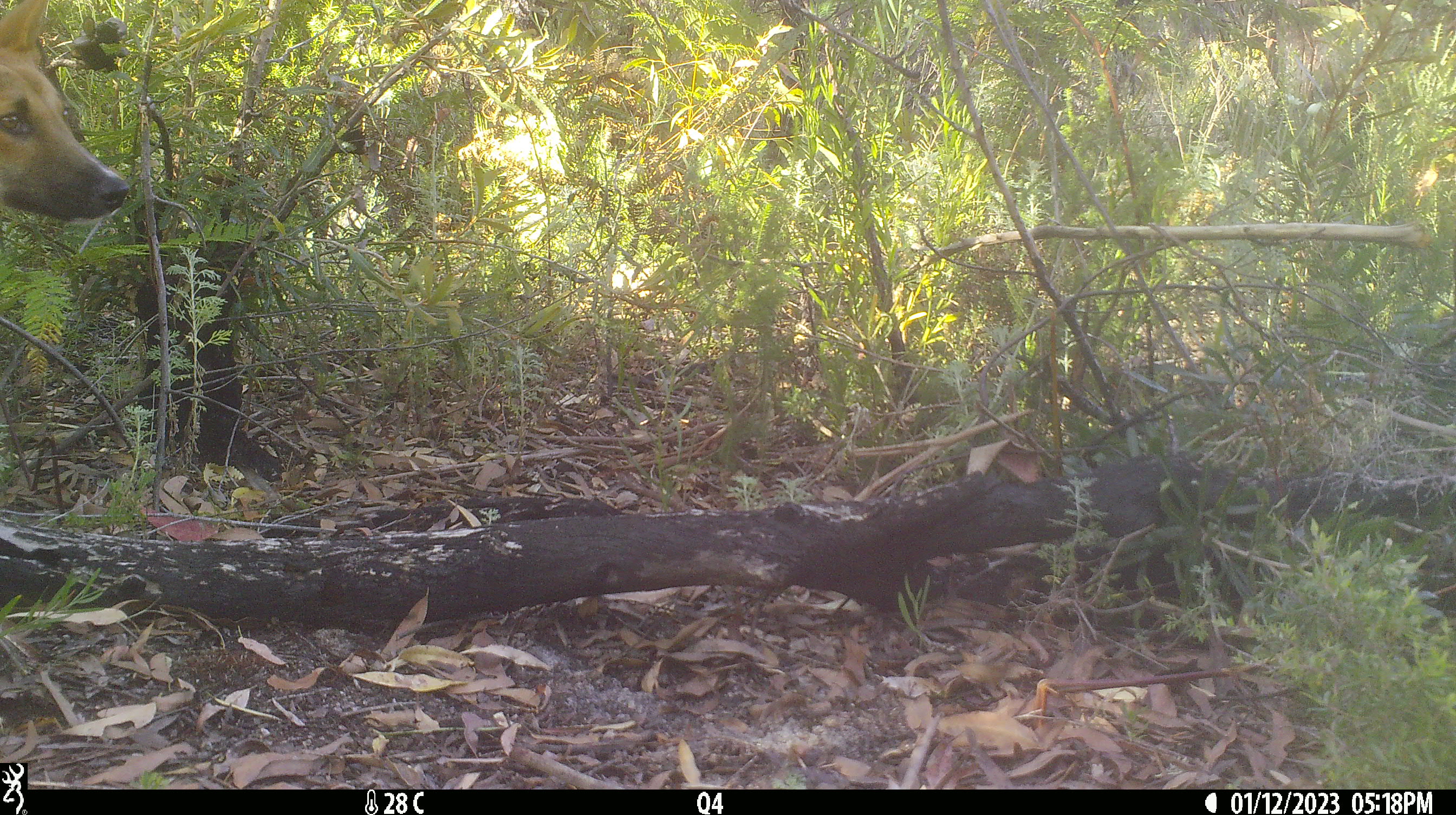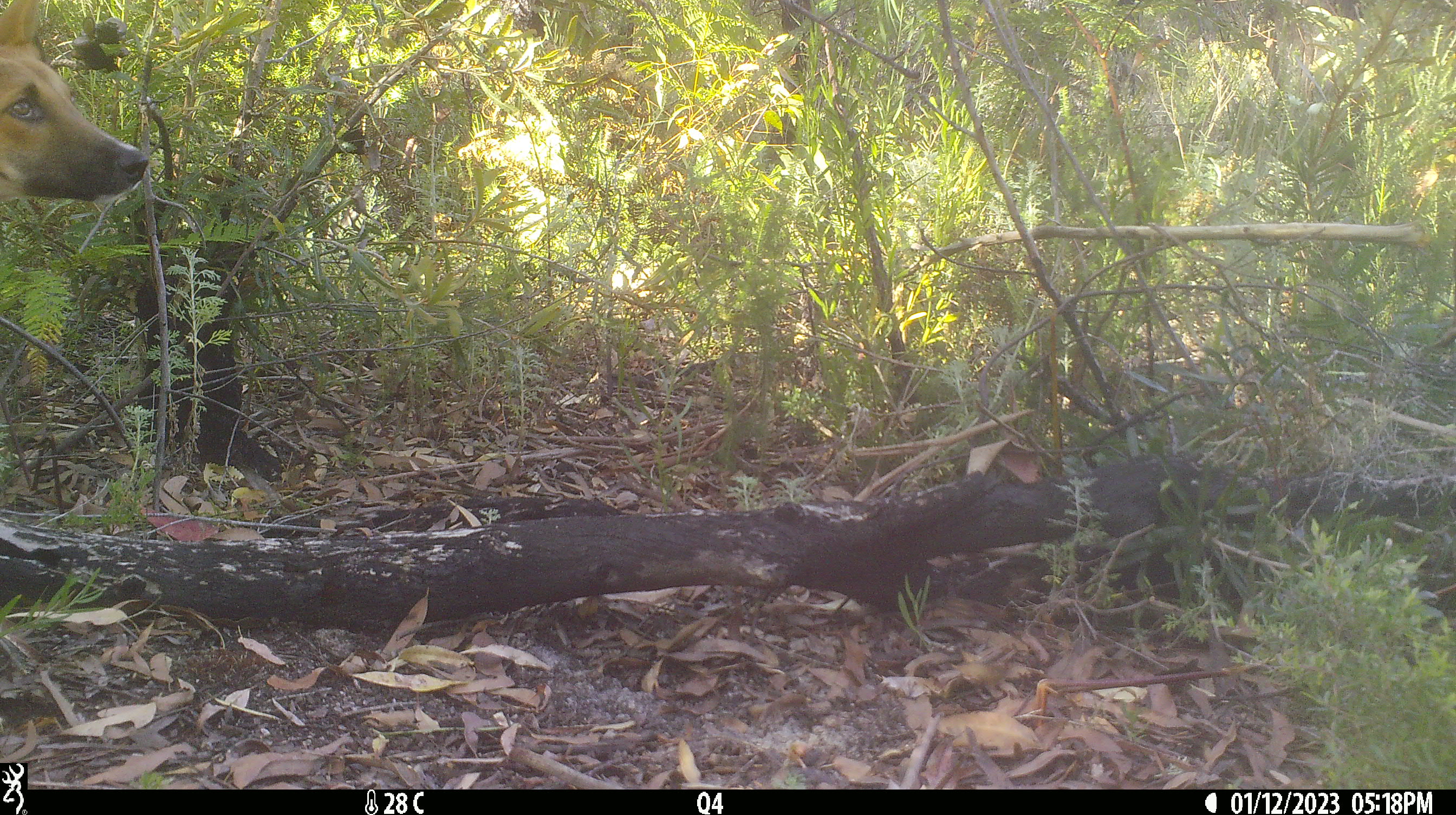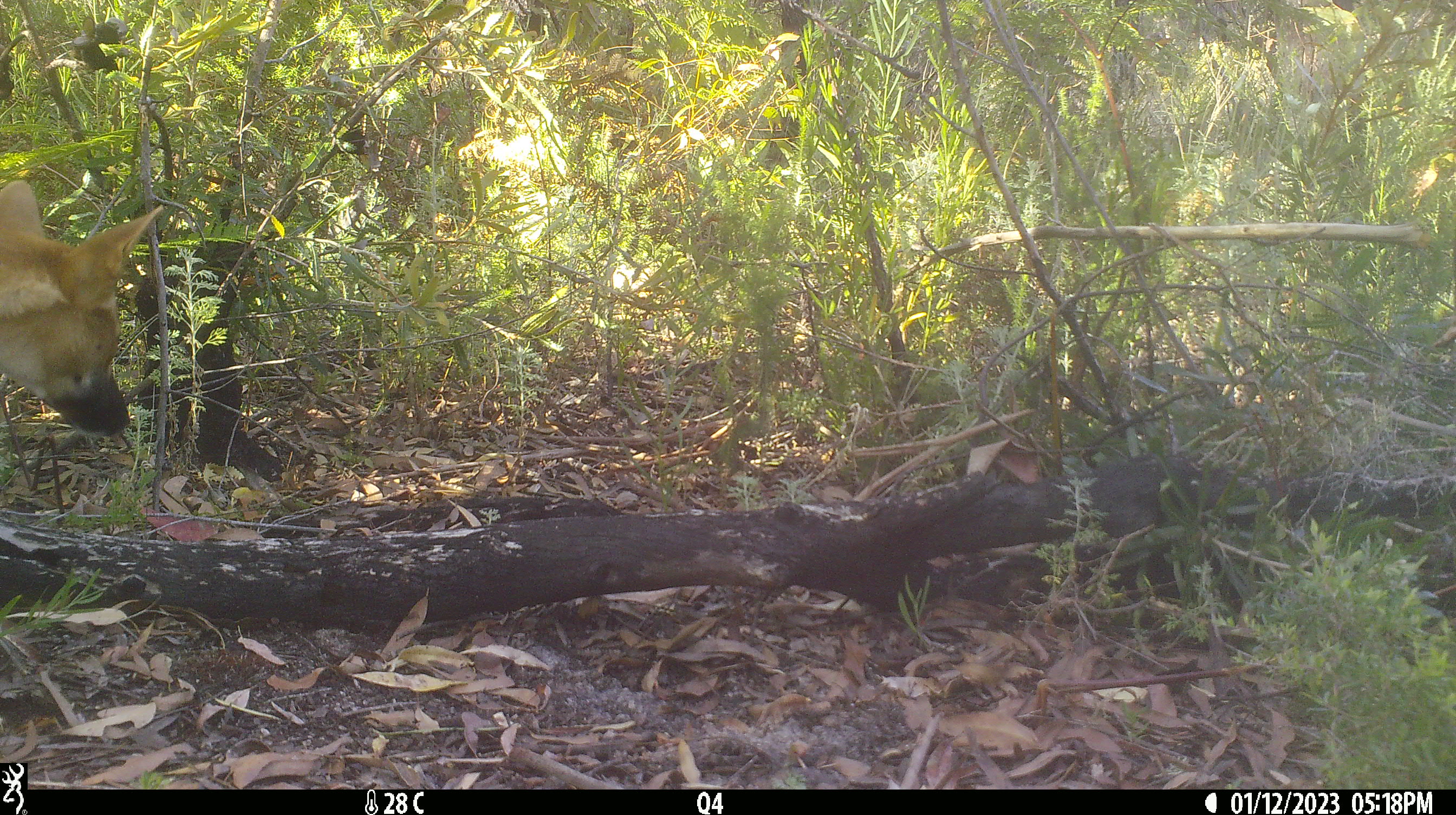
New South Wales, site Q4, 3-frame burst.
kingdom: Animalia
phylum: Chordata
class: Mammalia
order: Carnivora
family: Canidae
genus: Canis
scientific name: Canis familiaris dingo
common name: dingo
Dingo (Canis familiaris dingo).